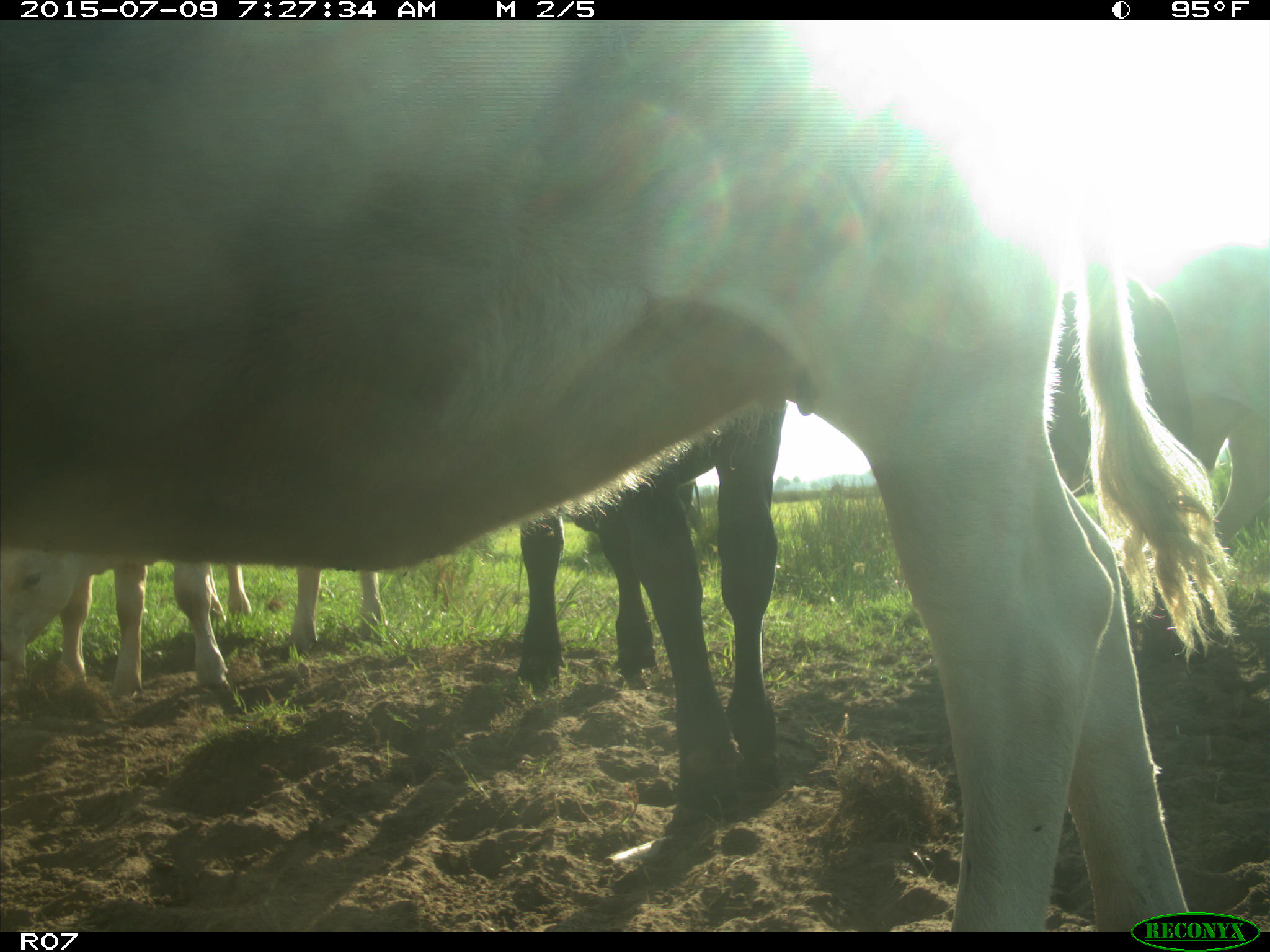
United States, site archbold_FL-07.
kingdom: Animalia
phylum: Chordata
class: Mammalia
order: Artiodactyla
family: Bovidae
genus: Bos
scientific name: Bos taurus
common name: domestic cow